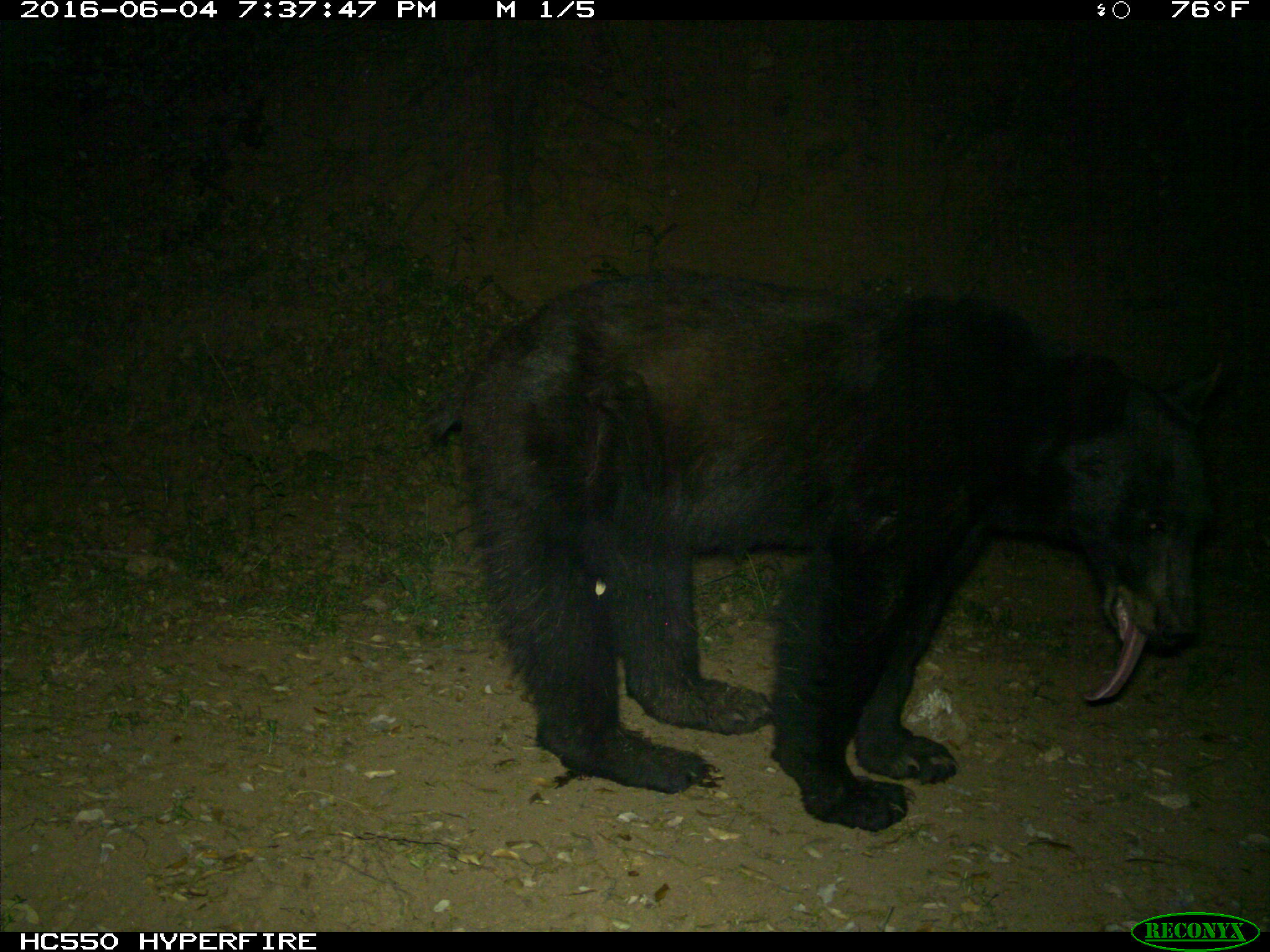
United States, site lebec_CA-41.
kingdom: Animalia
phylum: Chordata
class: Mammalia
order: Carnivora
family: Ursidae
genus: Ursus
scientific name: Ursus americanus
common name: american black bear